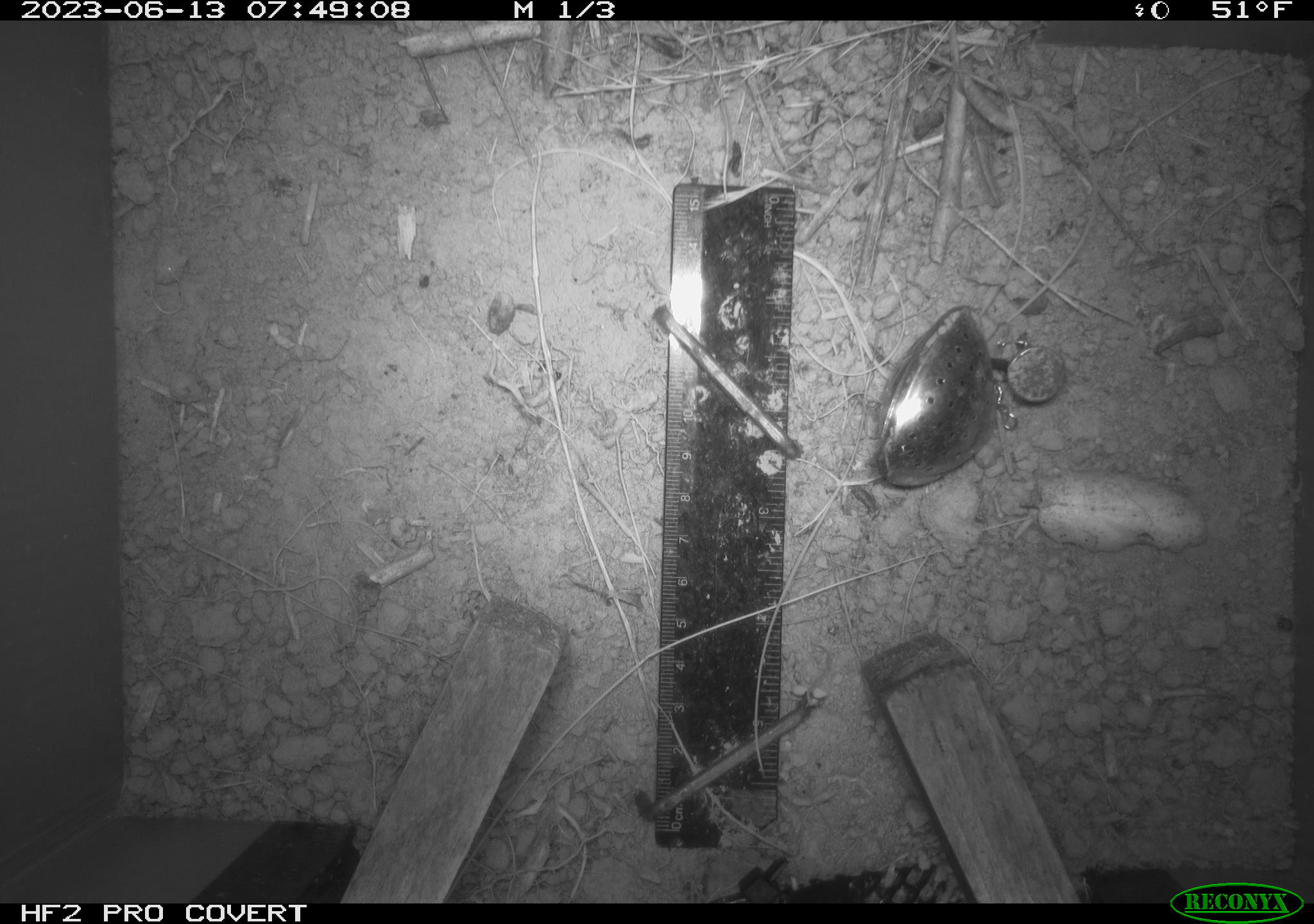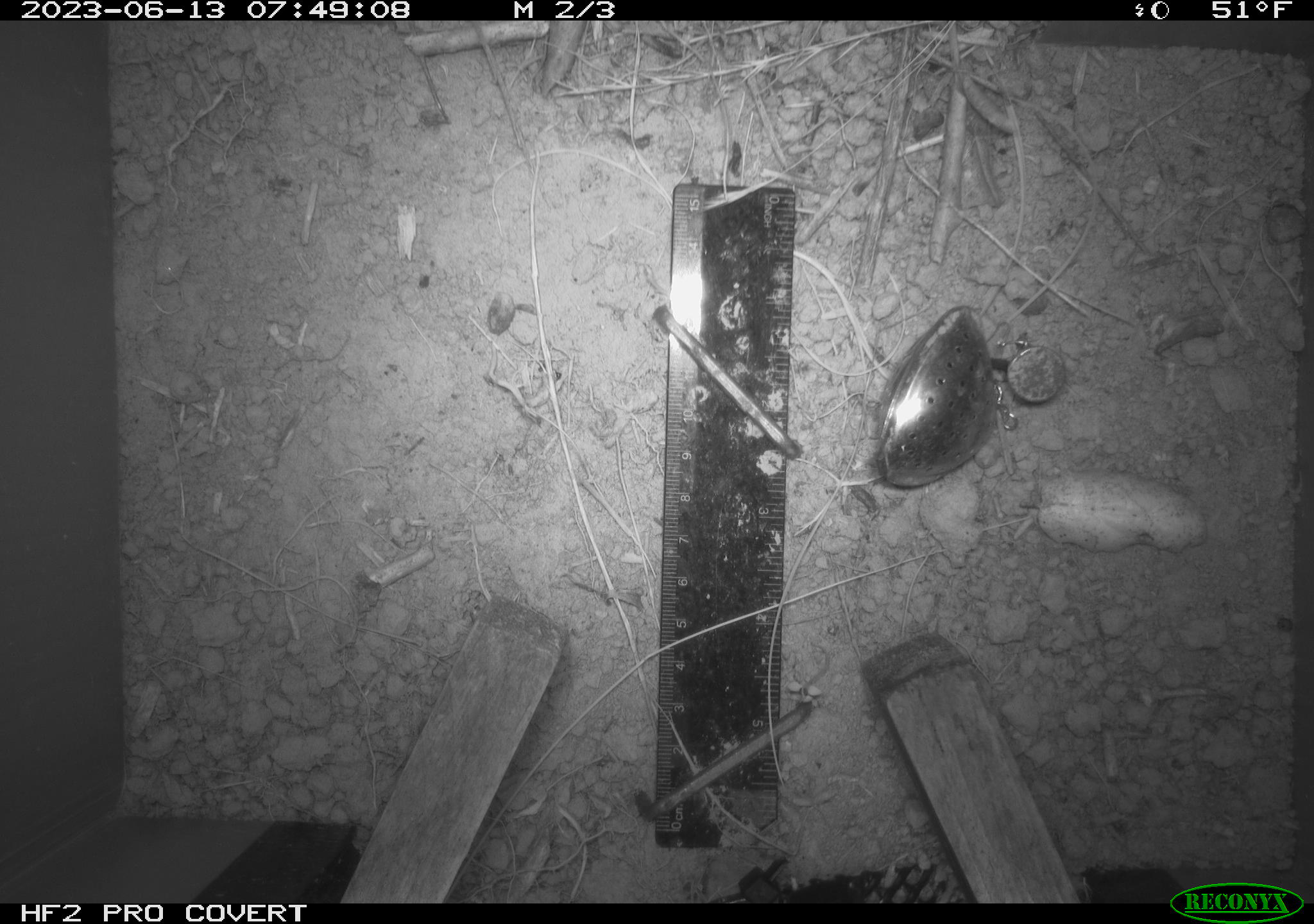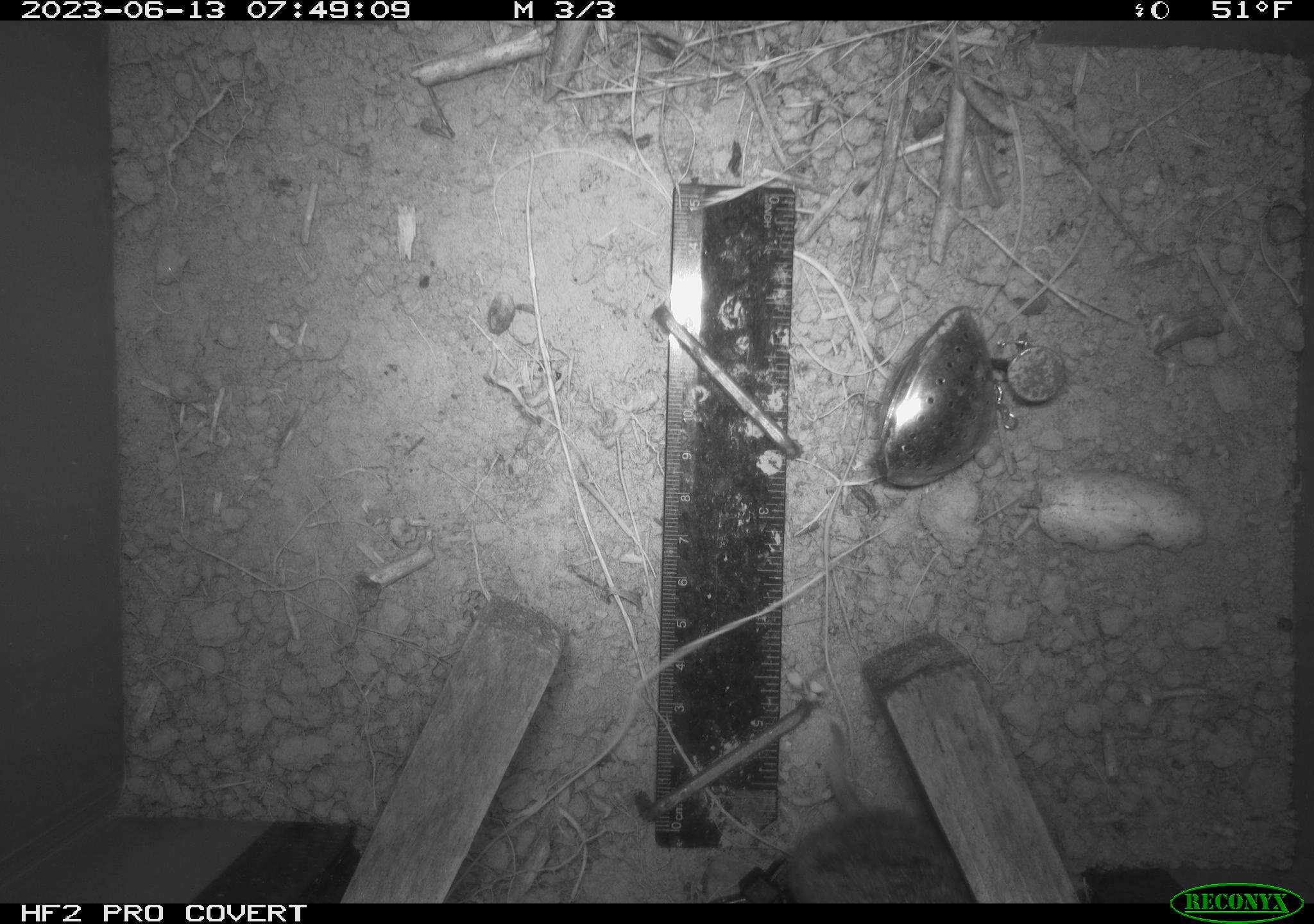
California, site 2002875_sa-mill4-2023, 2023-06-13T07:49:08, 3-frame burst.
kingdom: Animalia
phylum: Chordata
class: Mammalia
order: Rodentia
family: Cricetidae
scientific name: Arvicolinae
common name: voles, lemmings, and muskrats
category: arvicolinae subfamily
Arvicolinae subfamily (voles, lemmings, and muskrats) (Arvicolinae).